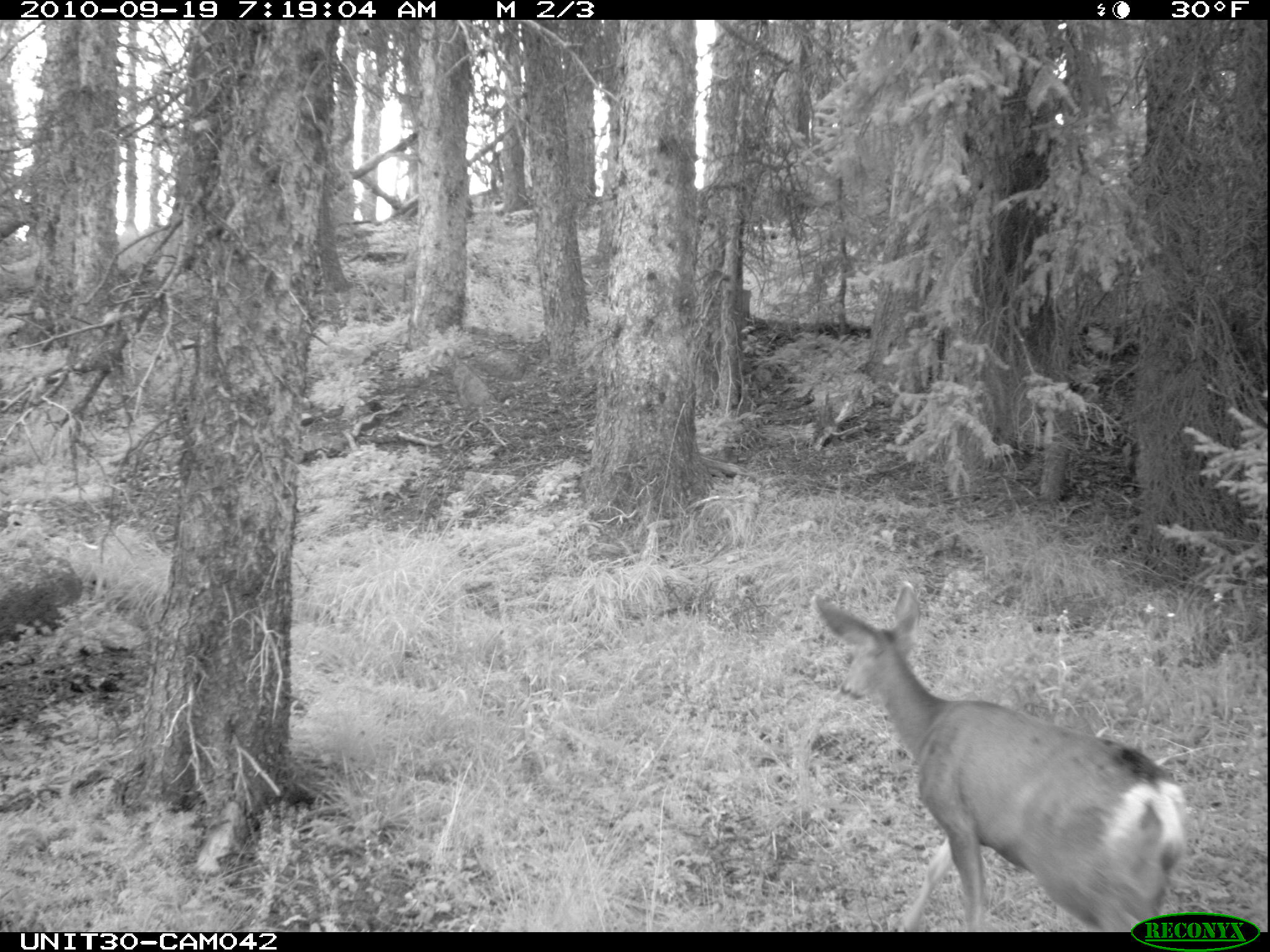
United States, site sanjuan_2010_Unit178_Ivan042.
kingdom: Animalia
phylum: Chordata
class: Mammalia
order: Artiodactyla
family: Cervidae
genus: Odocoileus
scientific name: Odocoileus hemionus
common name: mule deer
Odocoileus hemionus (mule deer).